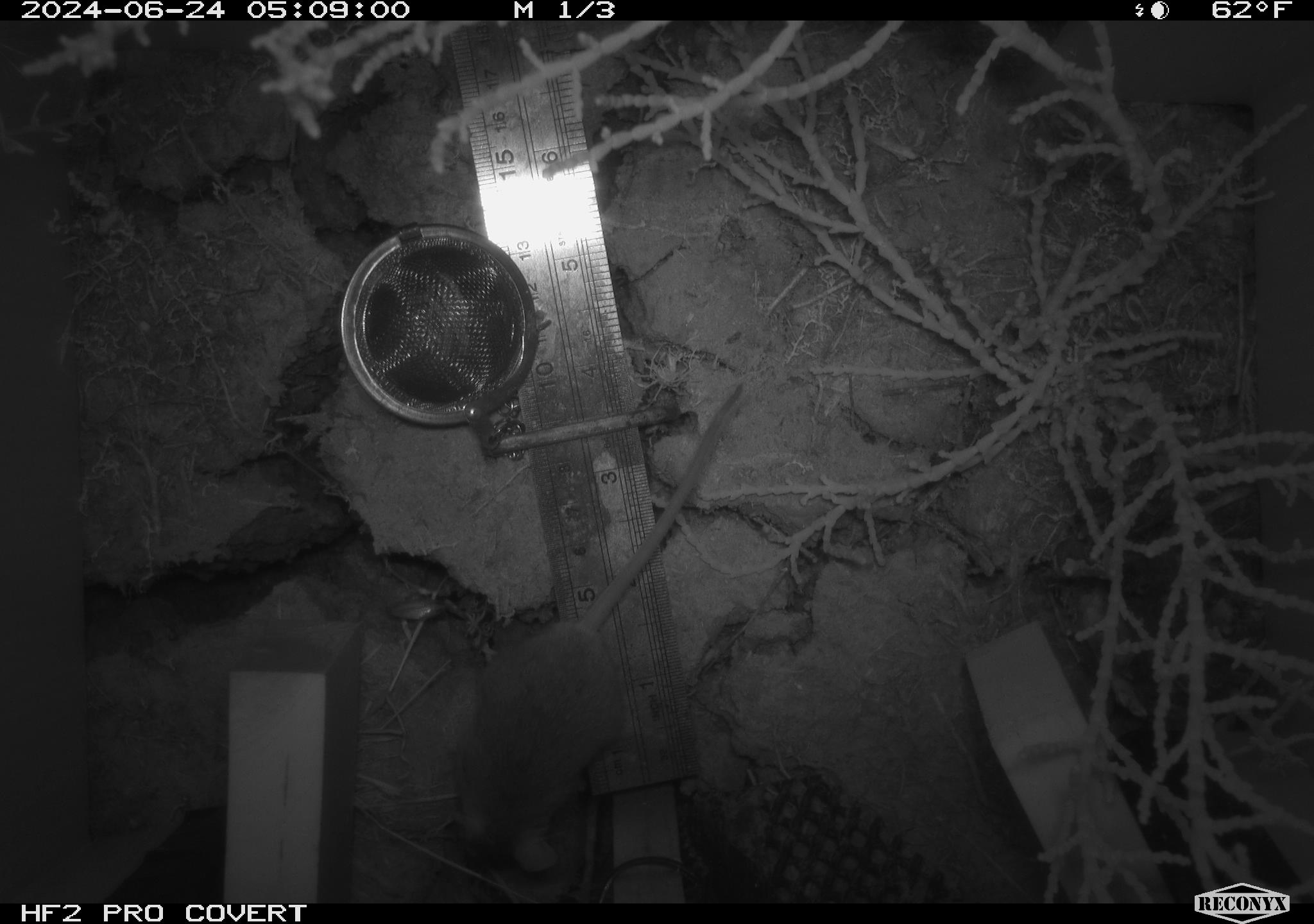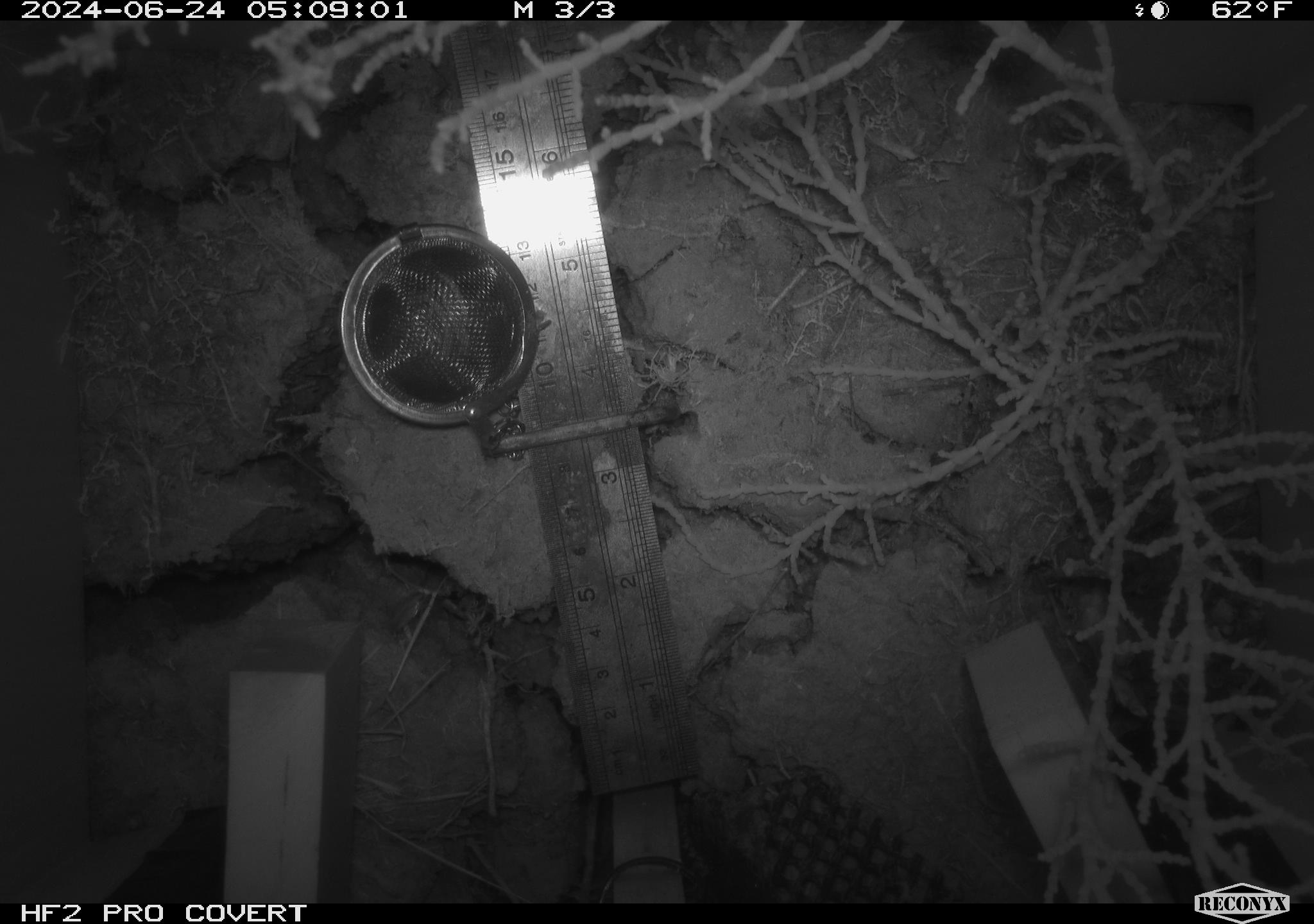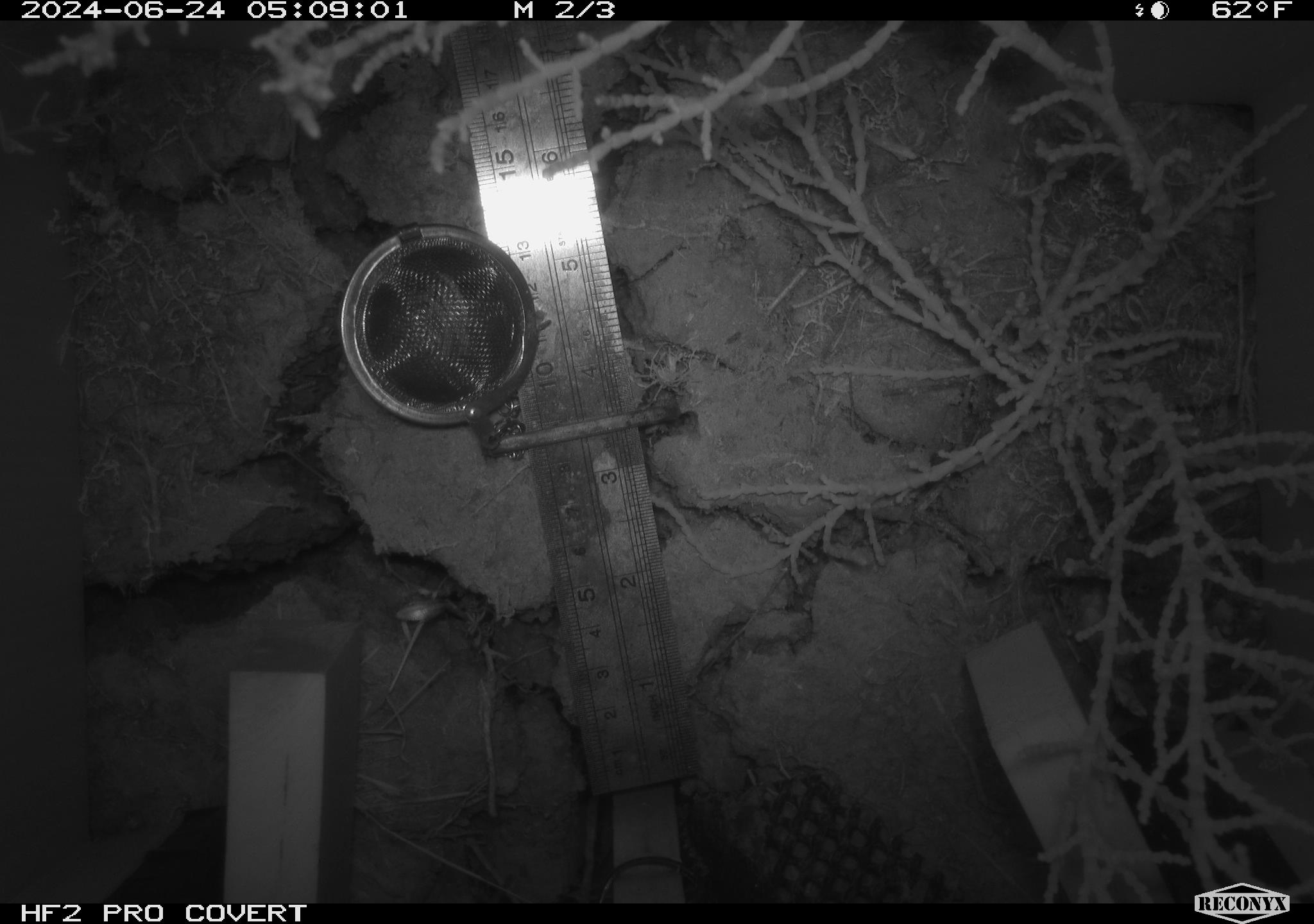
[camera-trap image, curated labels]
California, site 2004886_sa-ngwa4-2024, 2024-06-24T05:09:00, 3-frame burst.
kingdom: Animalia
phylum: Chordata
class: Mammalia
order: Rodentia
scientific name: Rodentia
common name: mouse species